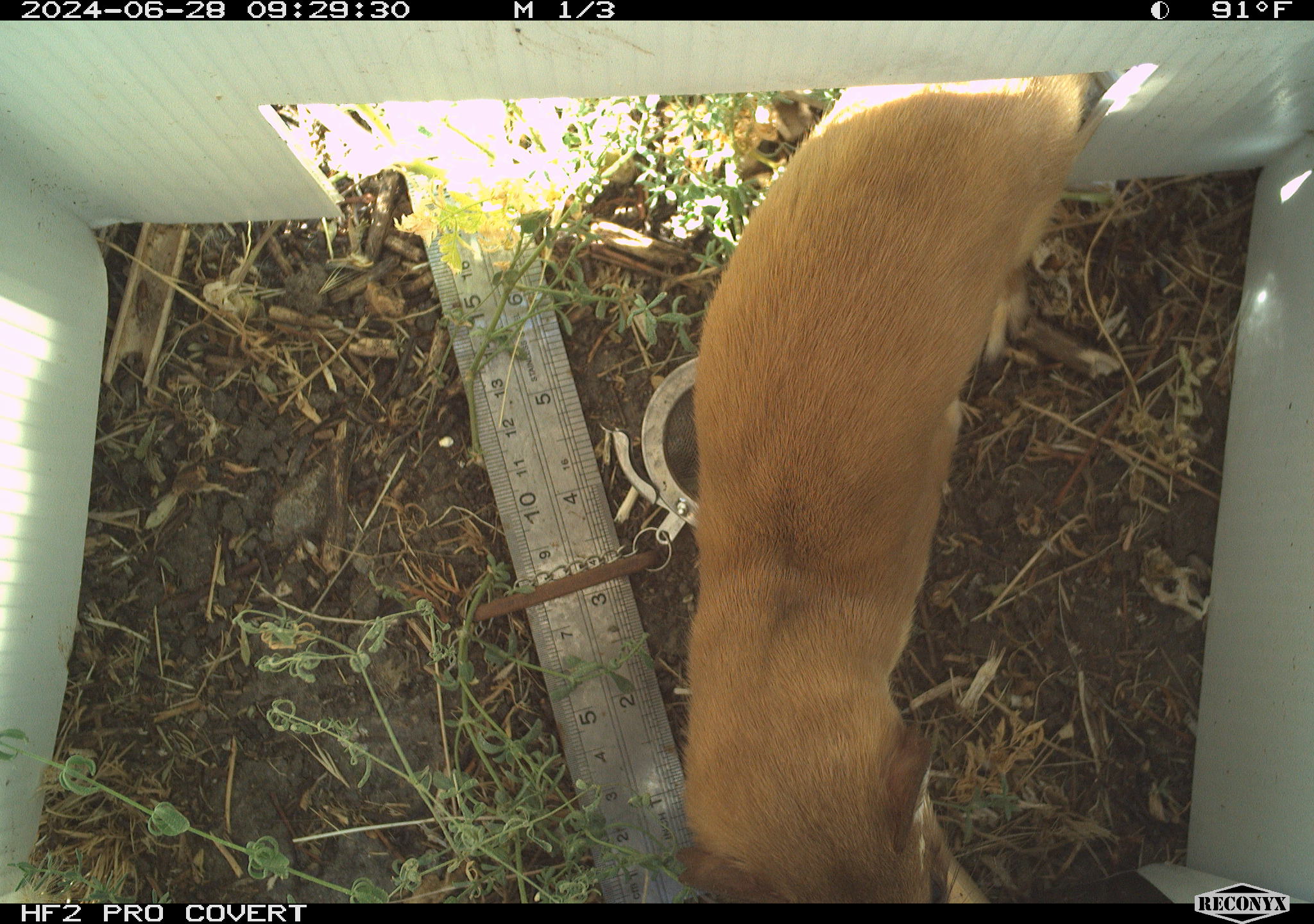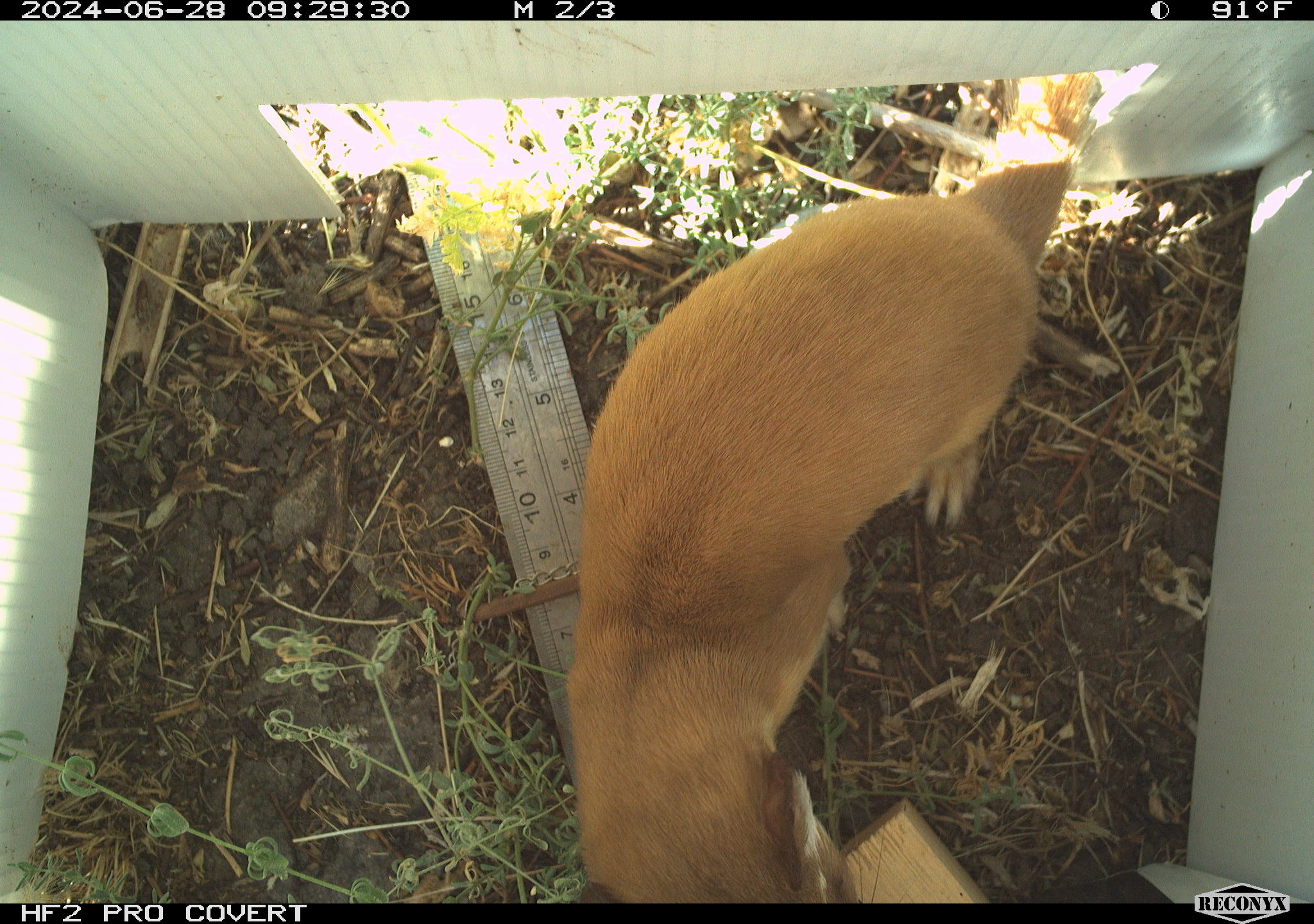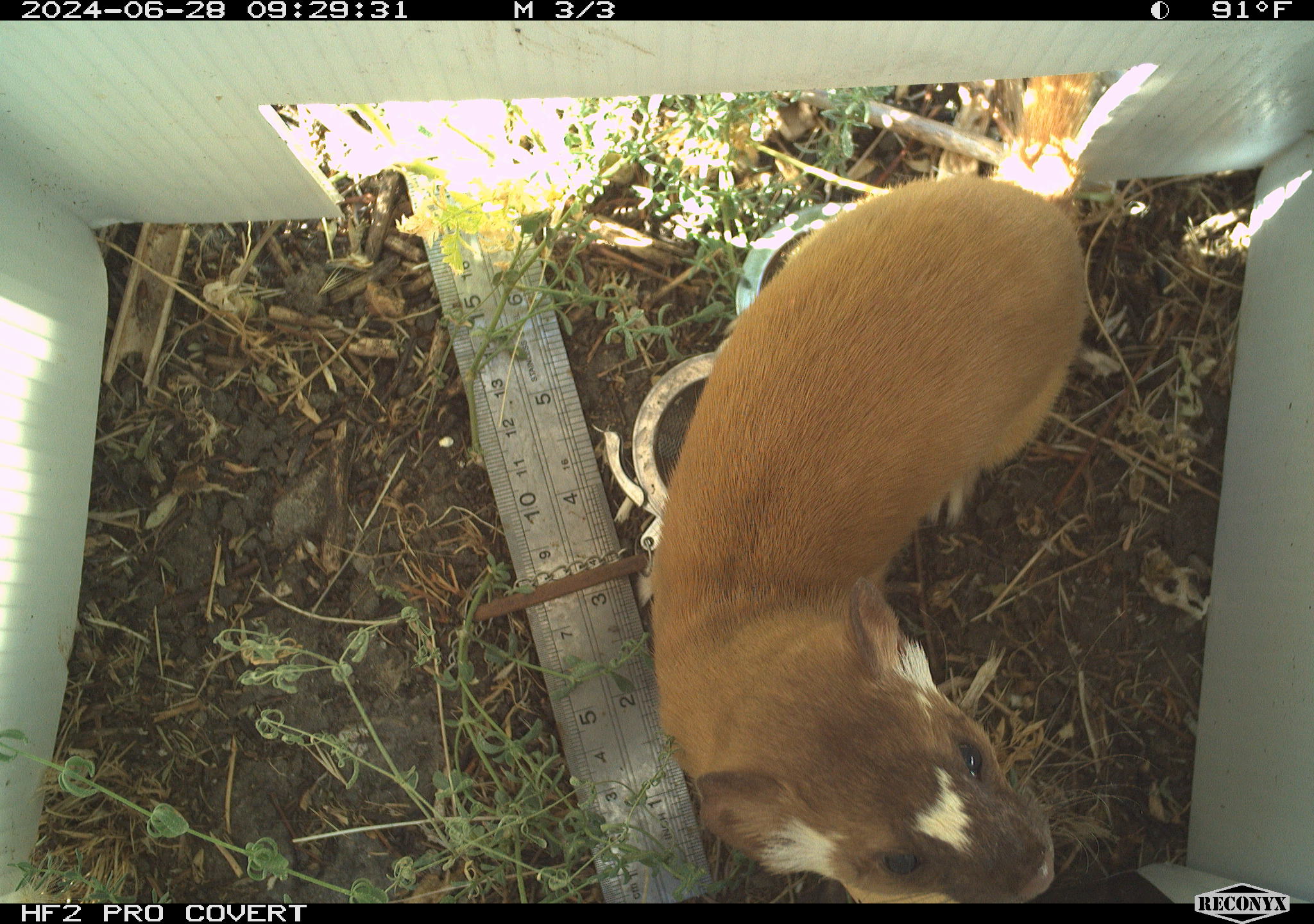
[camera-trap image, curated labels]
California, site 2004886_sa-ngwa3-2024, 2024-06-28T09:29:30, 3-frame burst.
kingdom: Animalia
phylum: Chordata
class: Mammalia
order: Carnivora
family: Mustelidae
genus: Neogale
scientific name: Neogale frenata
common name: long-tailed weasel